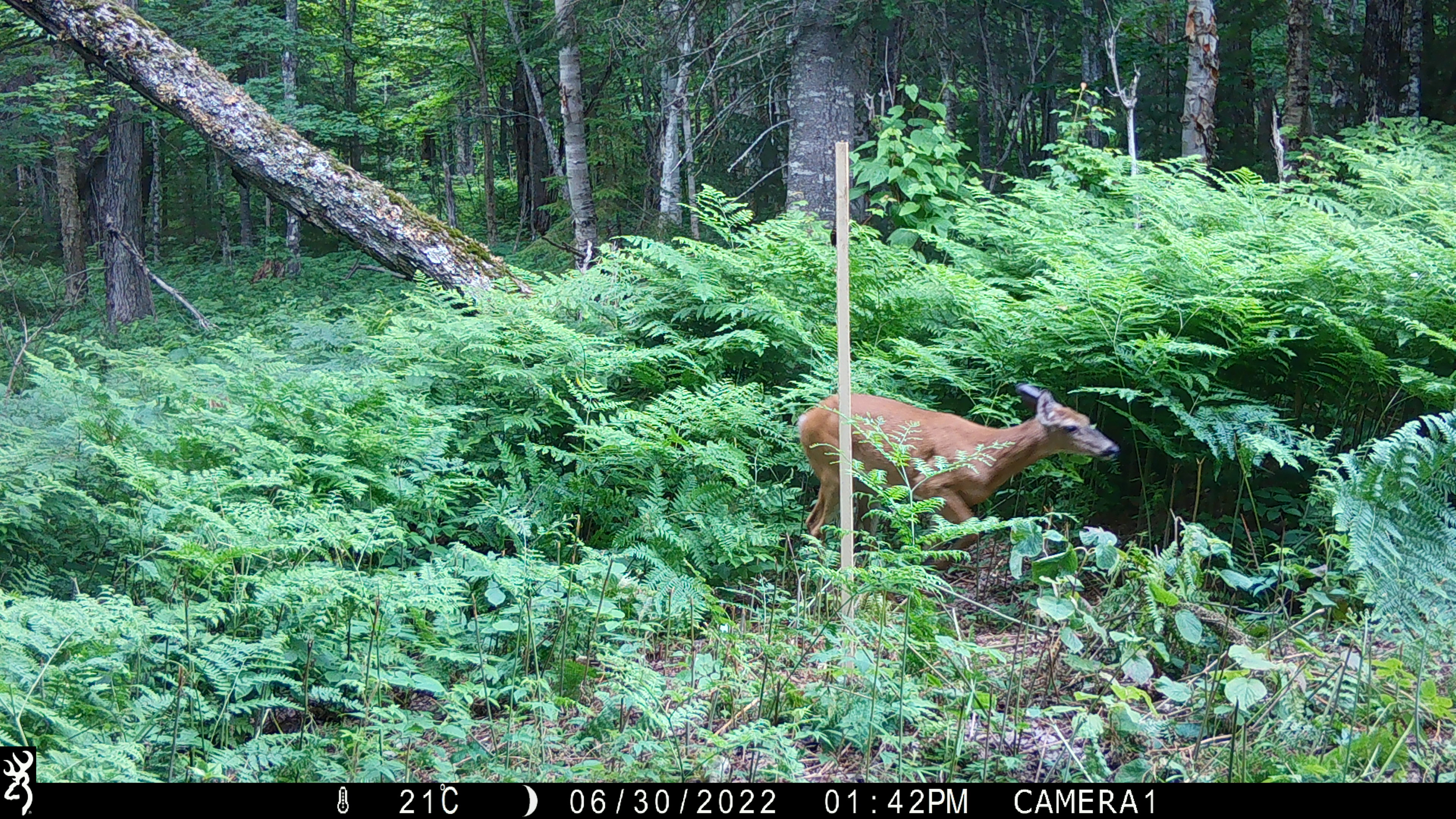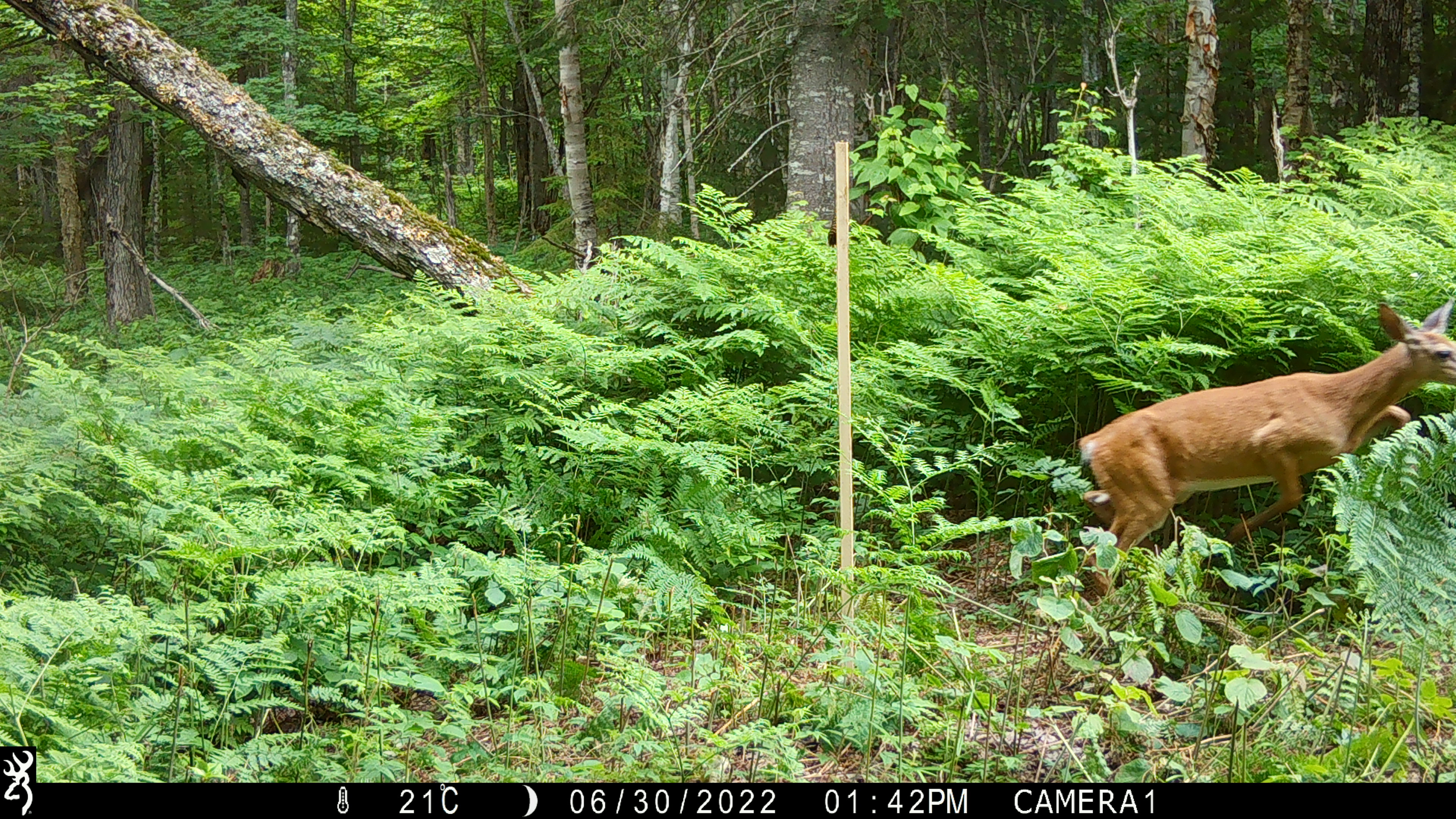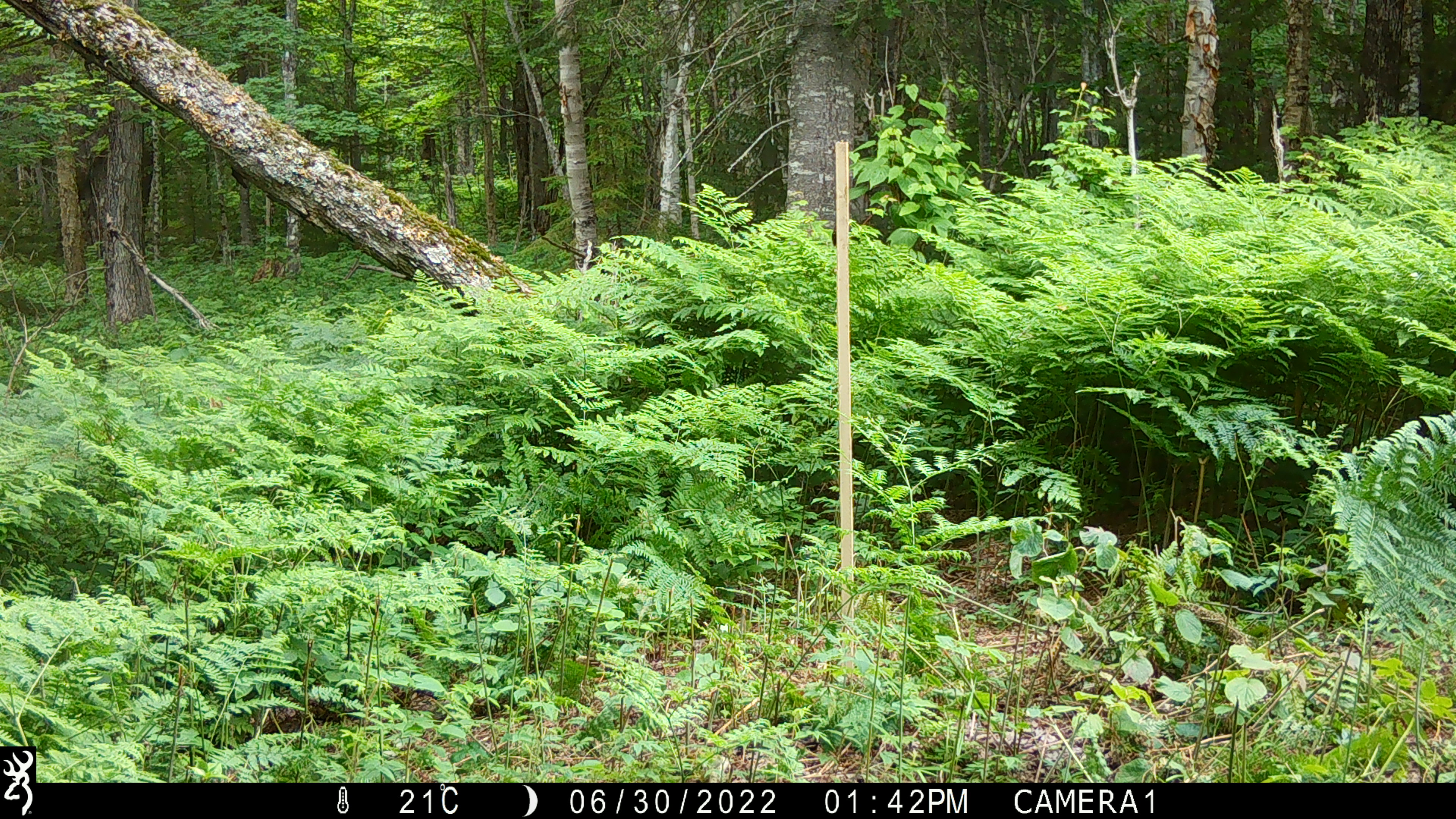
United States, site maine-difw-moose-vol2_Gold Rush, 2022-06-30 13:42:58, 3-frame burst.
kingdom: Animalia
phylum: Chordata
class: Mammalia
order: Artiodactyla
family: Cervidae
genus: Odocoileus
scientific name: Odocoileus virginianus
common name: white-tailed deer